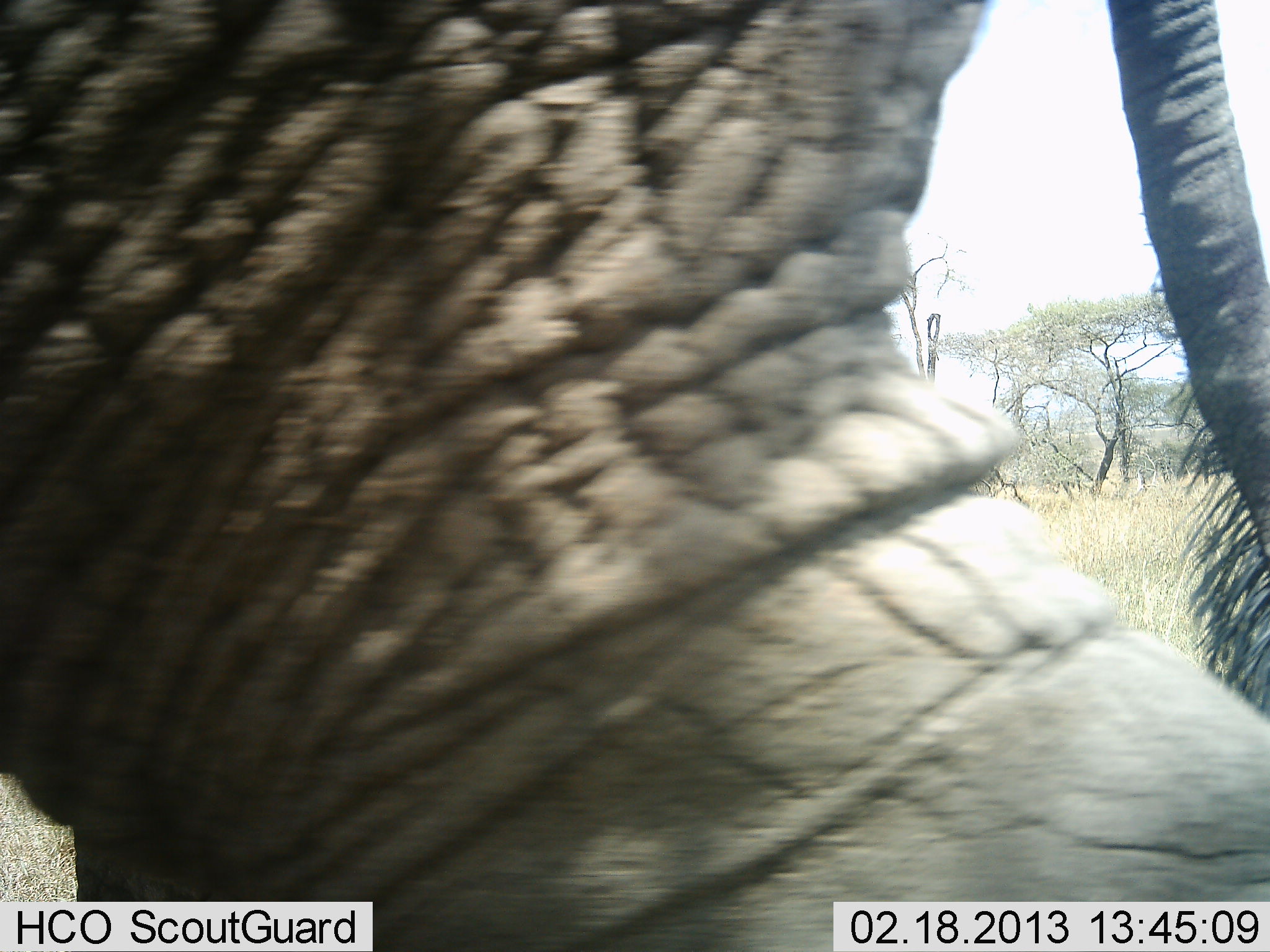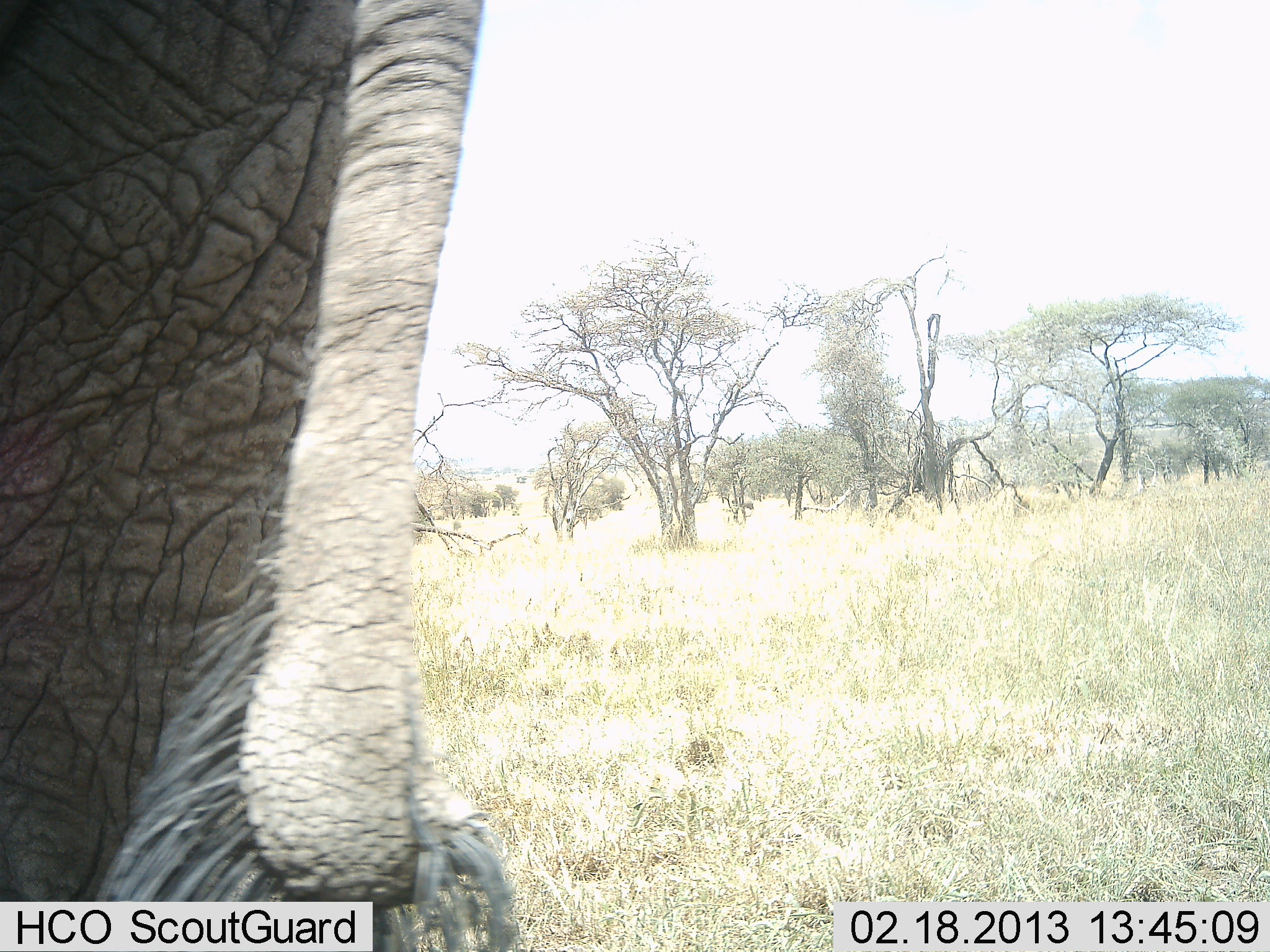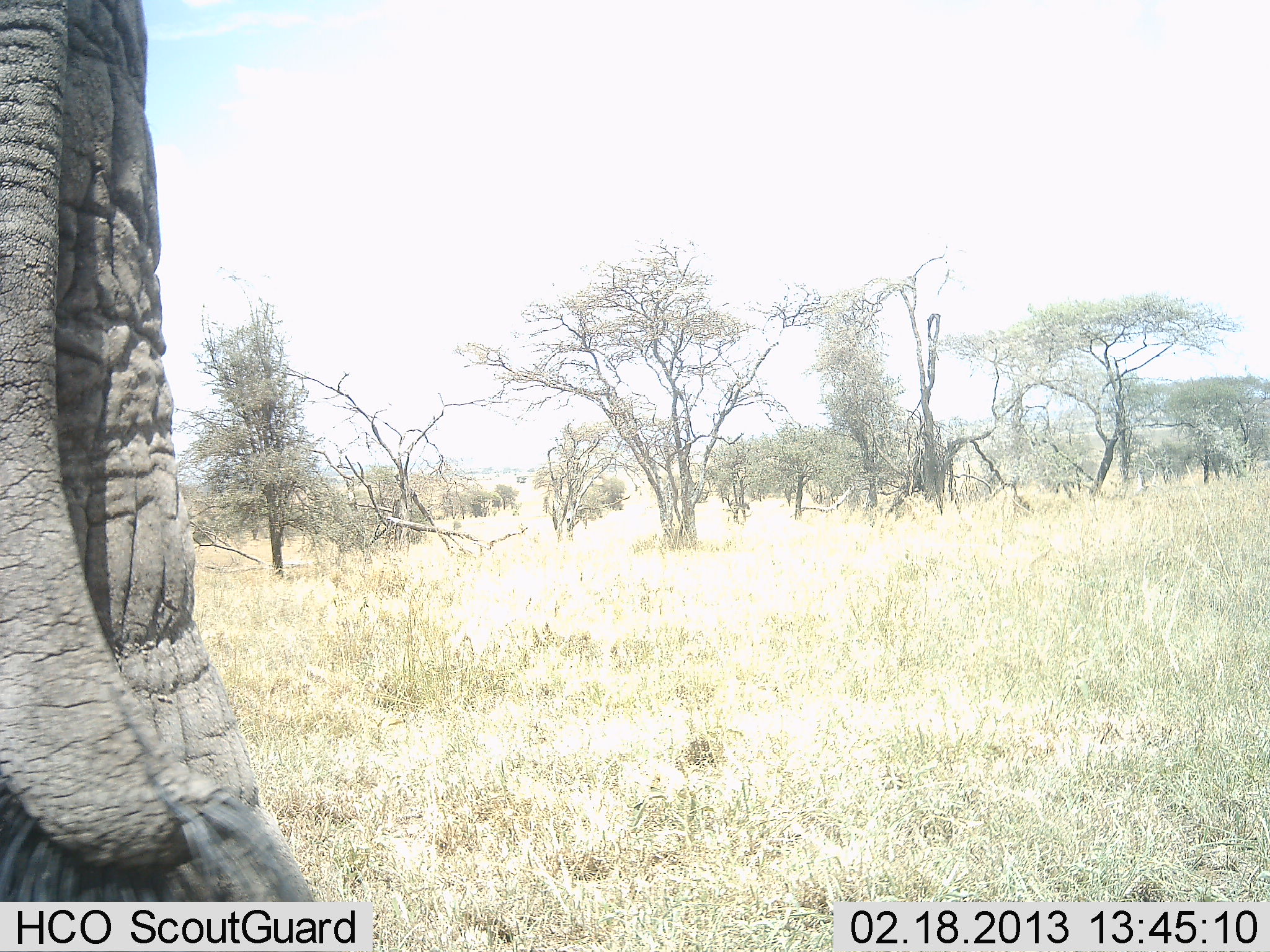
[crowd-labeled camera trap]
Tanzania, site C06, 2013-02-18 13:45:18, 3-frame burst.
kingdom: Animalia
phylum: Chordata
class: Mammalia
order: Proboscidea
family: Elephantidae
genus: Loxodonta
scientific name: Loxodonta africana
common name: african bush elephant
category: elephant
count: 1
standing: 22%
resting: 2%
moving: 78%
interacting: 0%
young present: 0%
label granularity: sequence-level